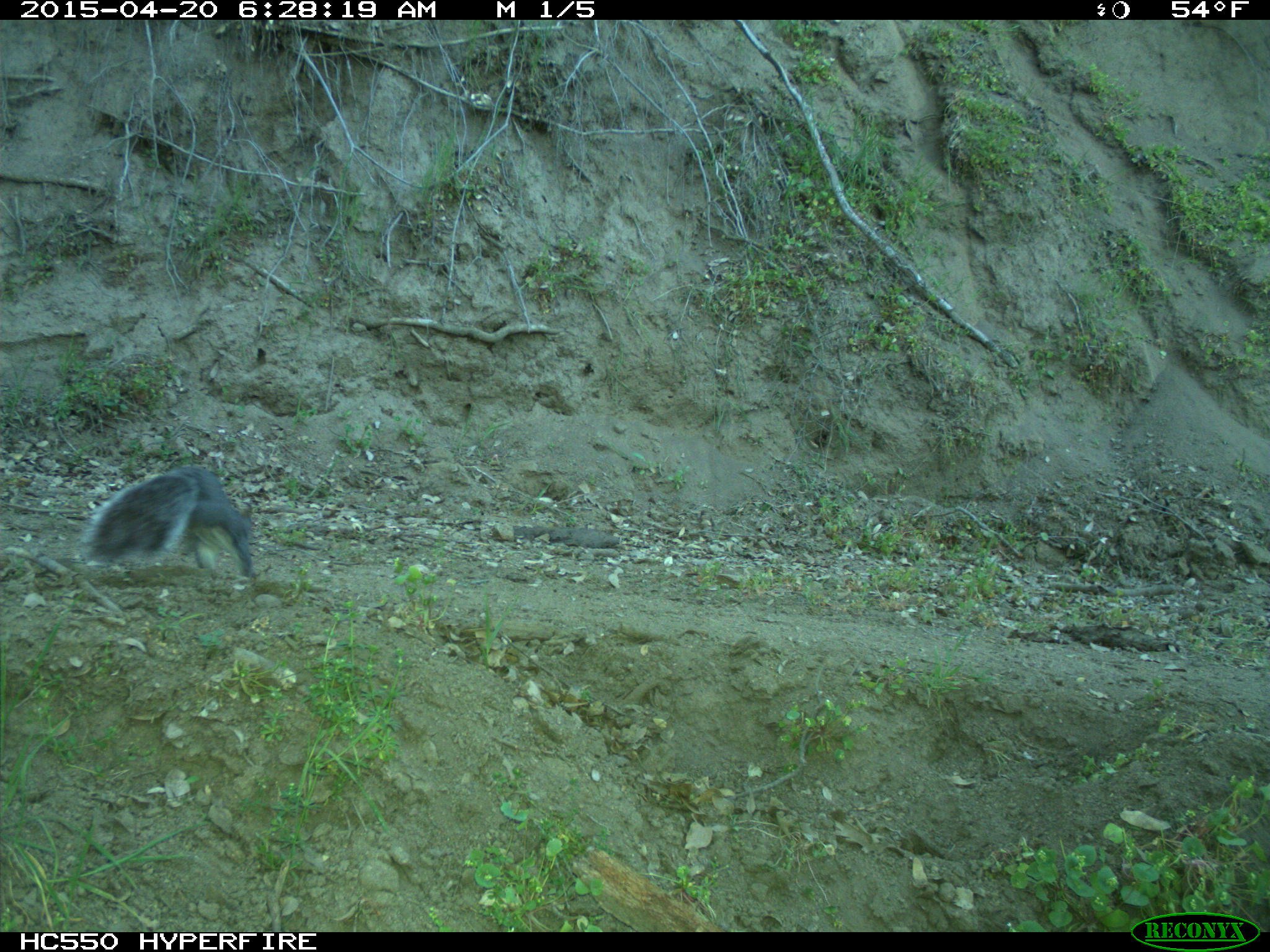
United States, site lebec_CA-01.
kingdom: Animalia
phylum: Chordata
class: Mammalia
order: Rodentia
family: Sciuridae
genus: Sciurus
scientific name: Sciurus carolinensis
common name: eastern gray squirrel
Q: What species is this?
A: Sciurus carolinensis (eastern gray squirrel).